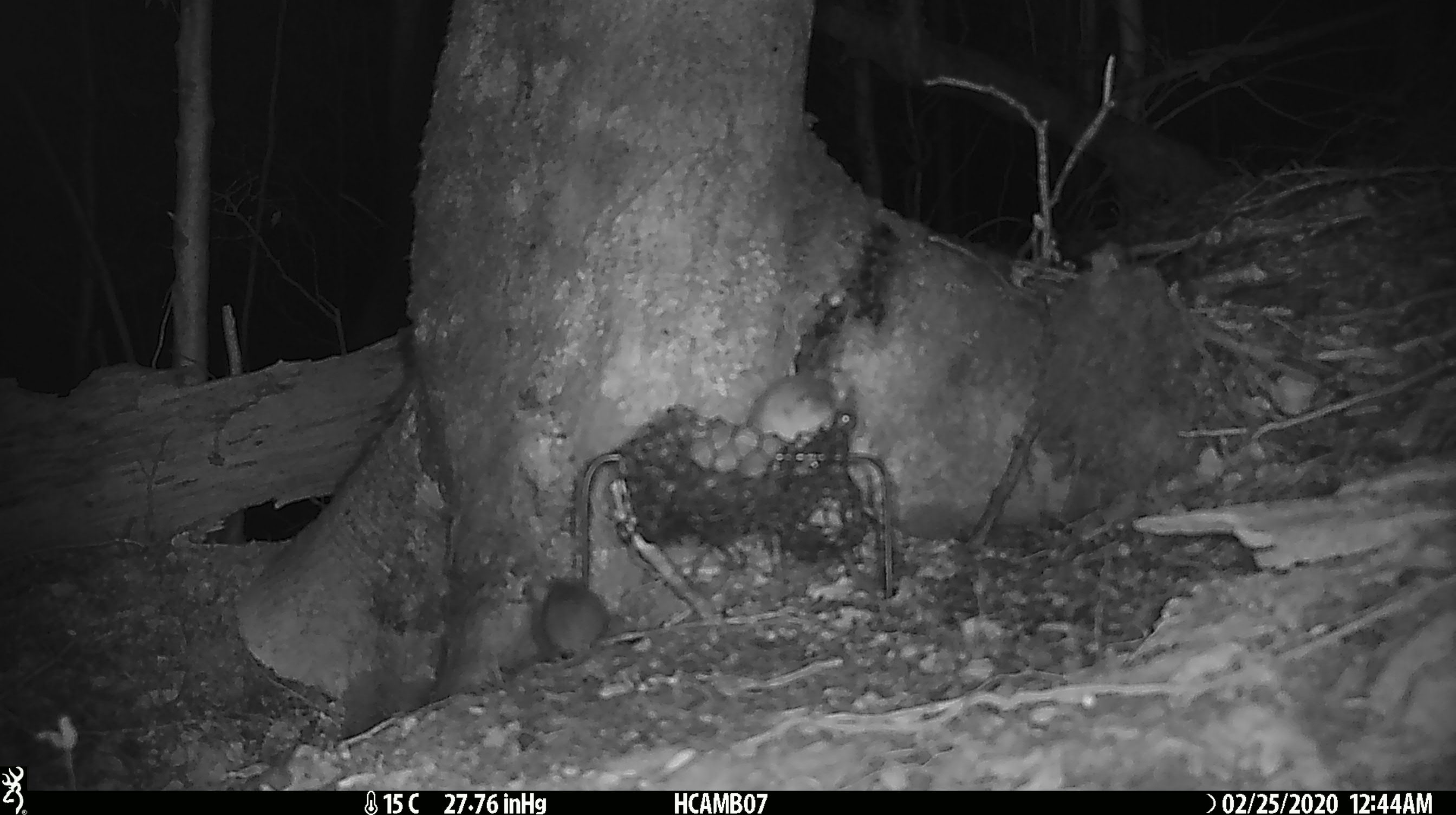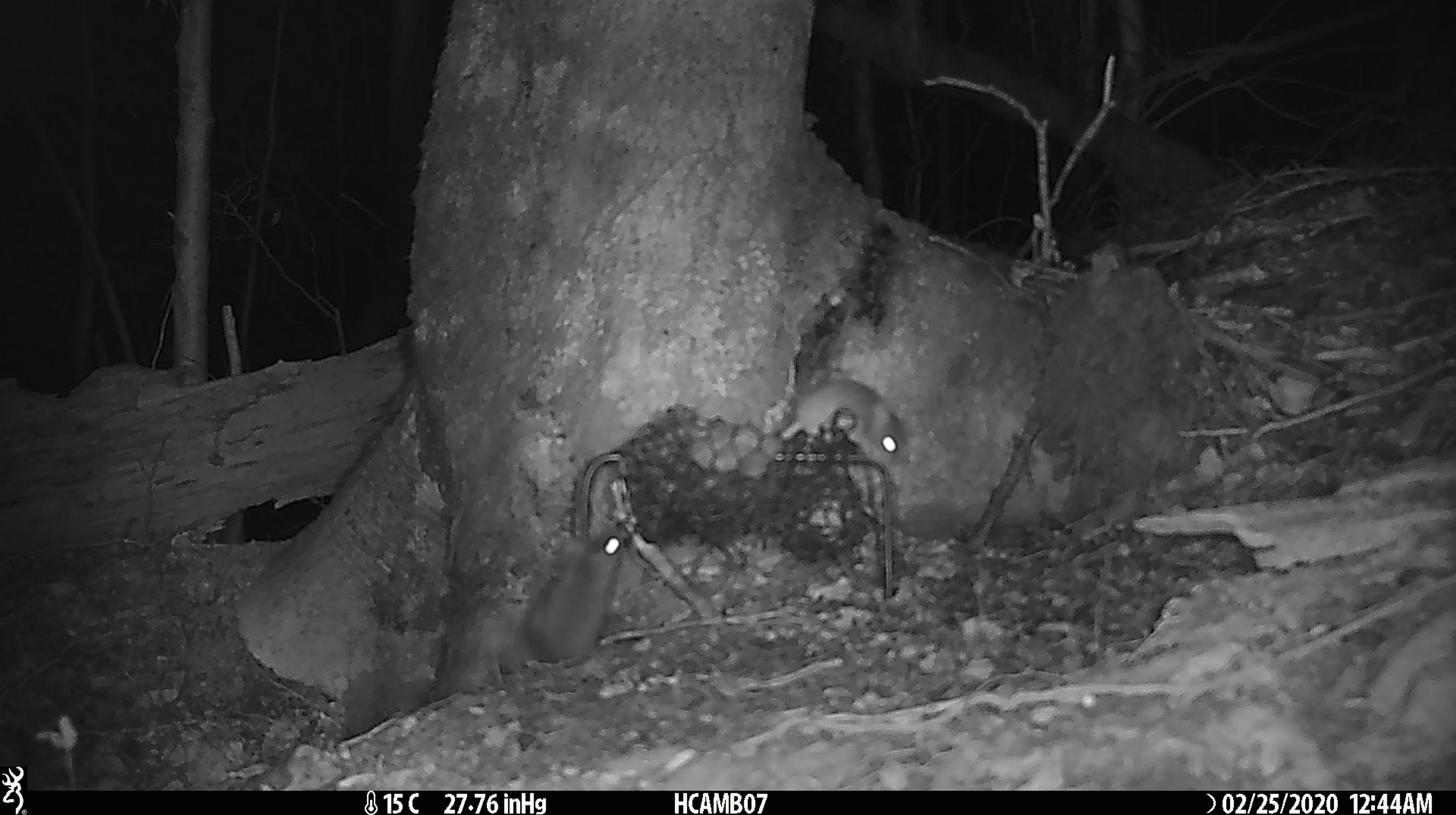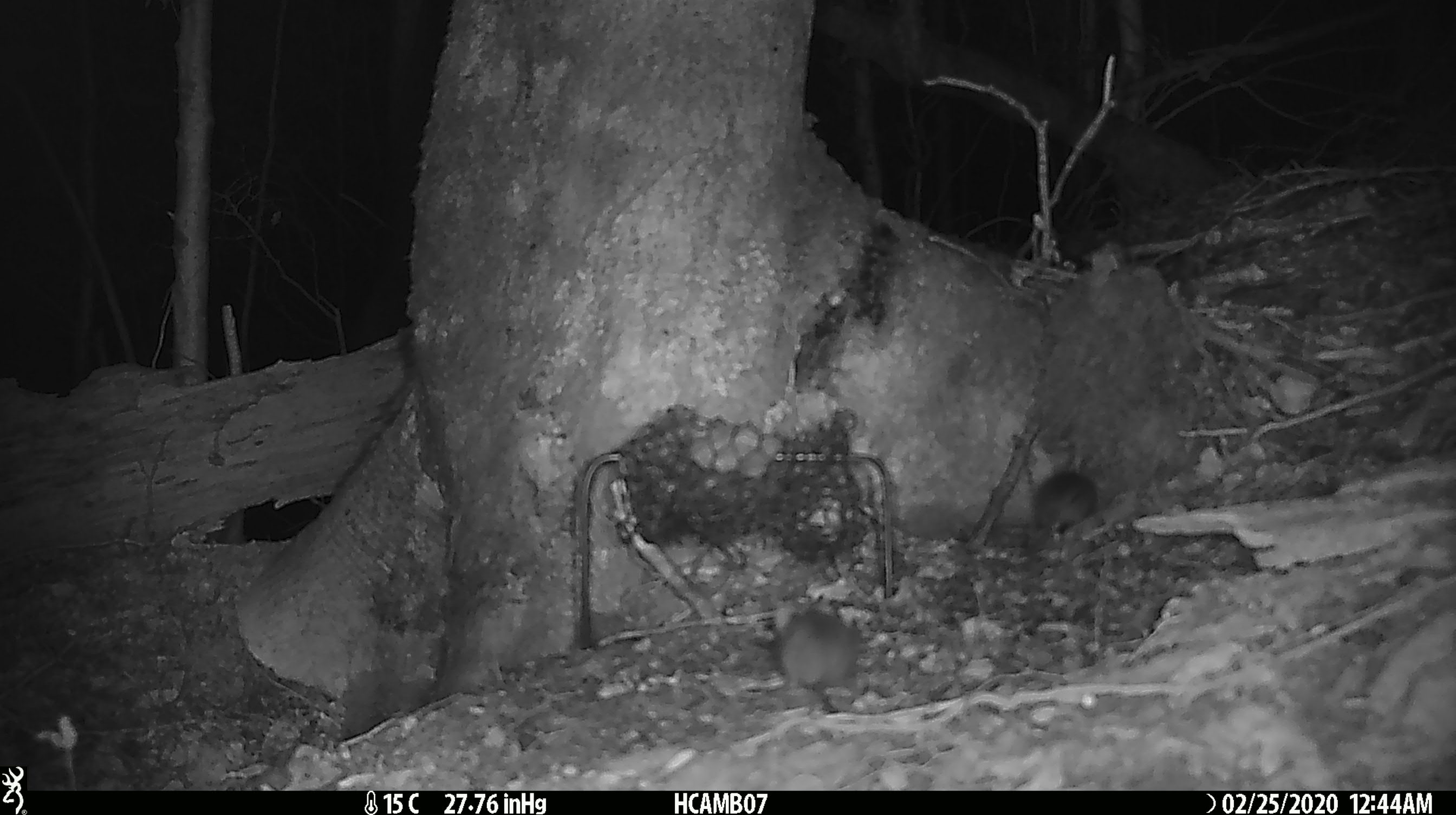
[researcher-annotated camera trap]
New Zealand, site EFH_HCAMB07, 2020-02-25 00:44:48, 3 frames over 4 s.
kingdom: Animalia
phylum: Chordata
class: Mammalia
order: Rodentia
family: Muridae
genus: Mus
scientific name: Mus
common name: mouse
Mouse (Mus).